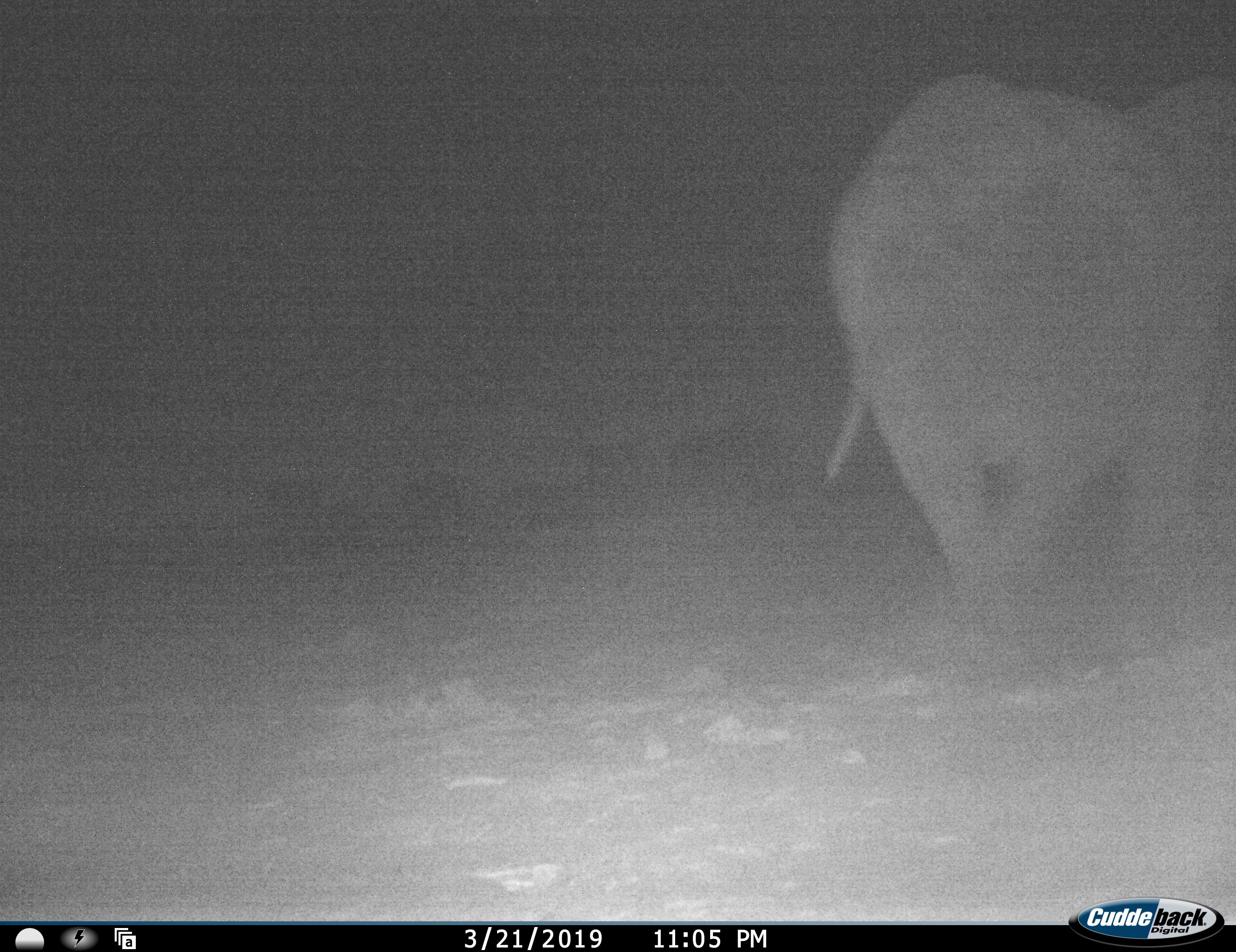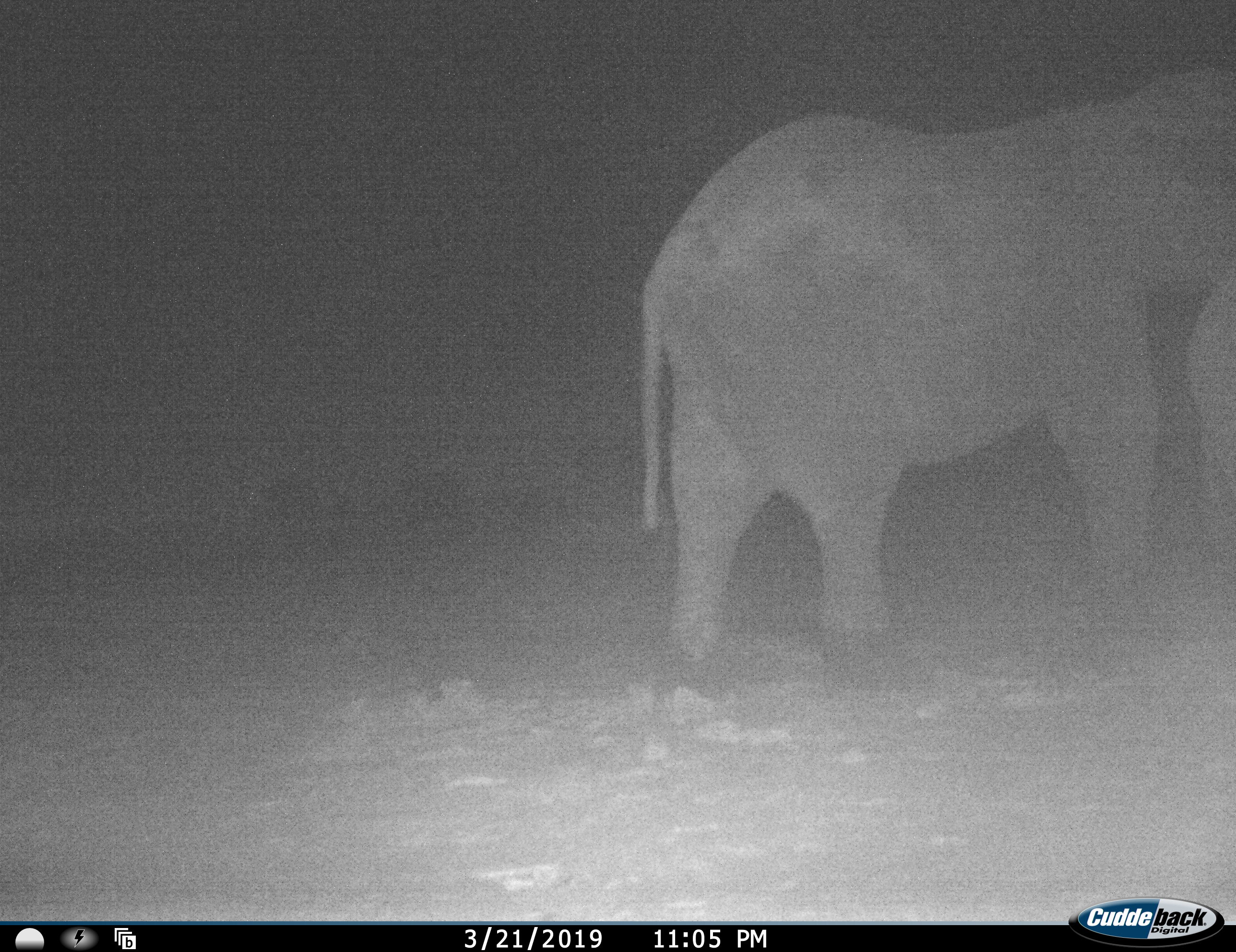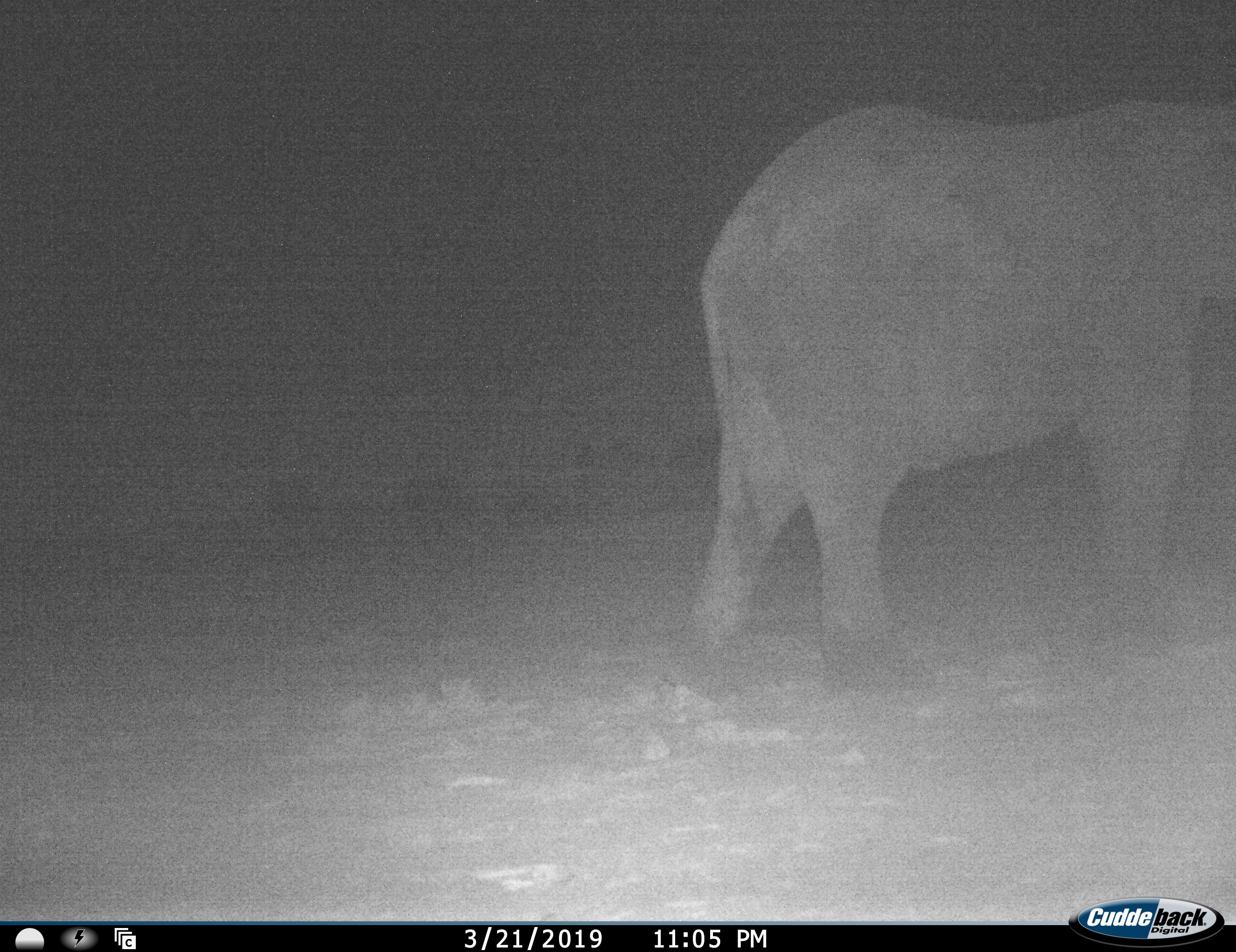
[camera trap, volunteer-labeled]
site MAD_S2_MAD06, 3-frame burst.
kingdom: Animalia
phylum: Chordata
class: Mammalia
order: Proboscidea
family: Elephantidae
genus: Loxodonta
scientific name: Loxodonta africana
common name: african bush elephant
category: elephant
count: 1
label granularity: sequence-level